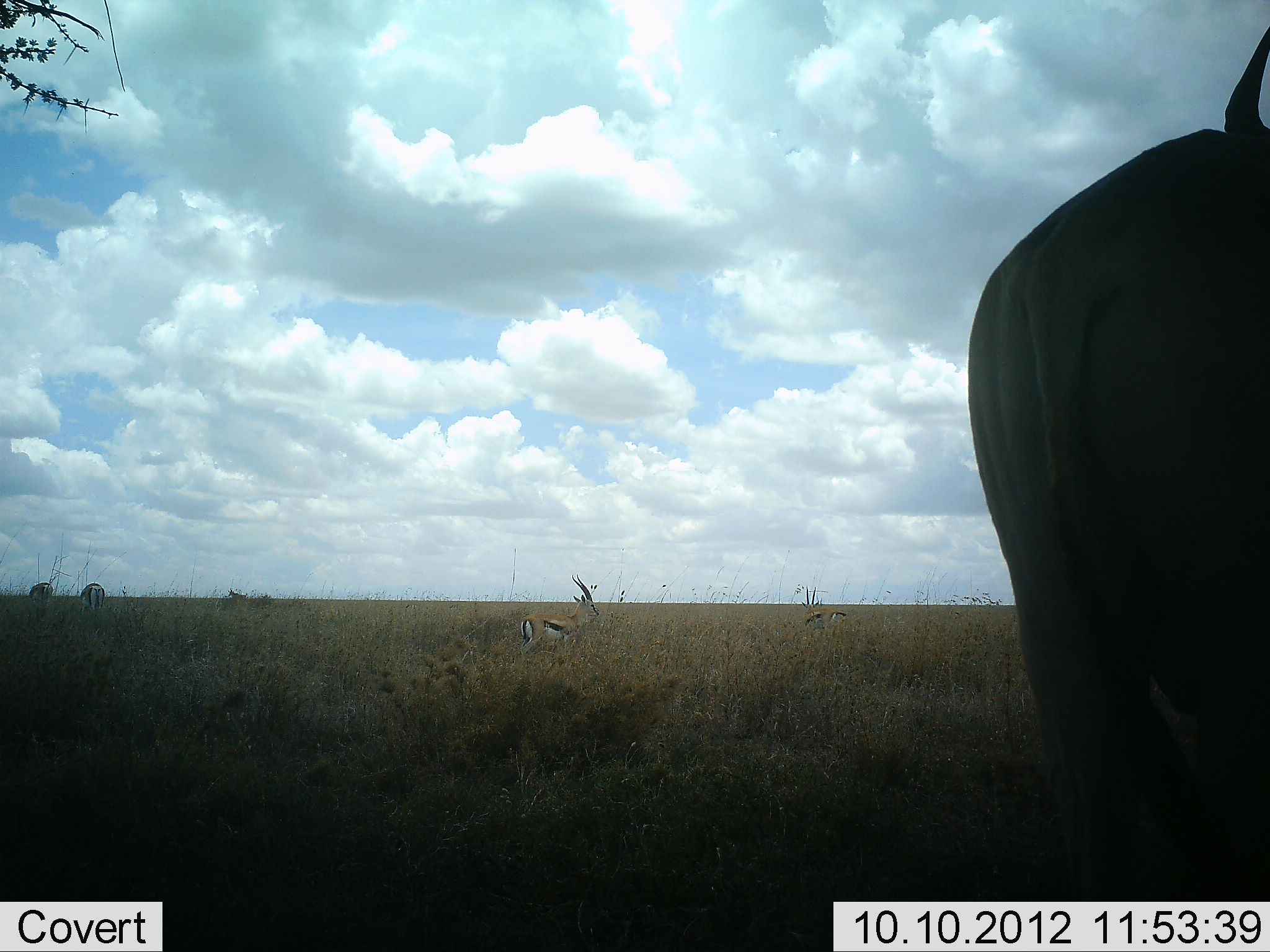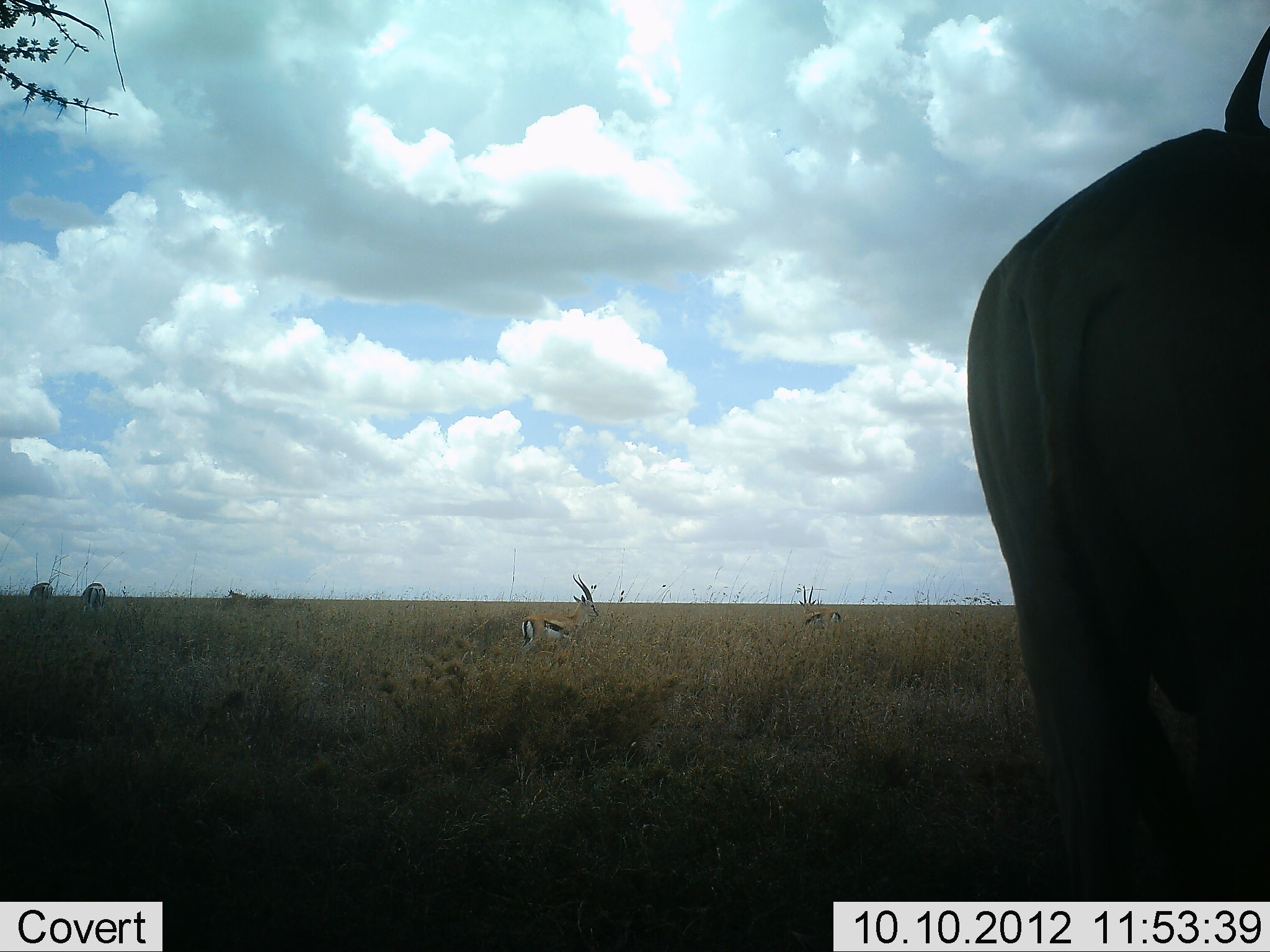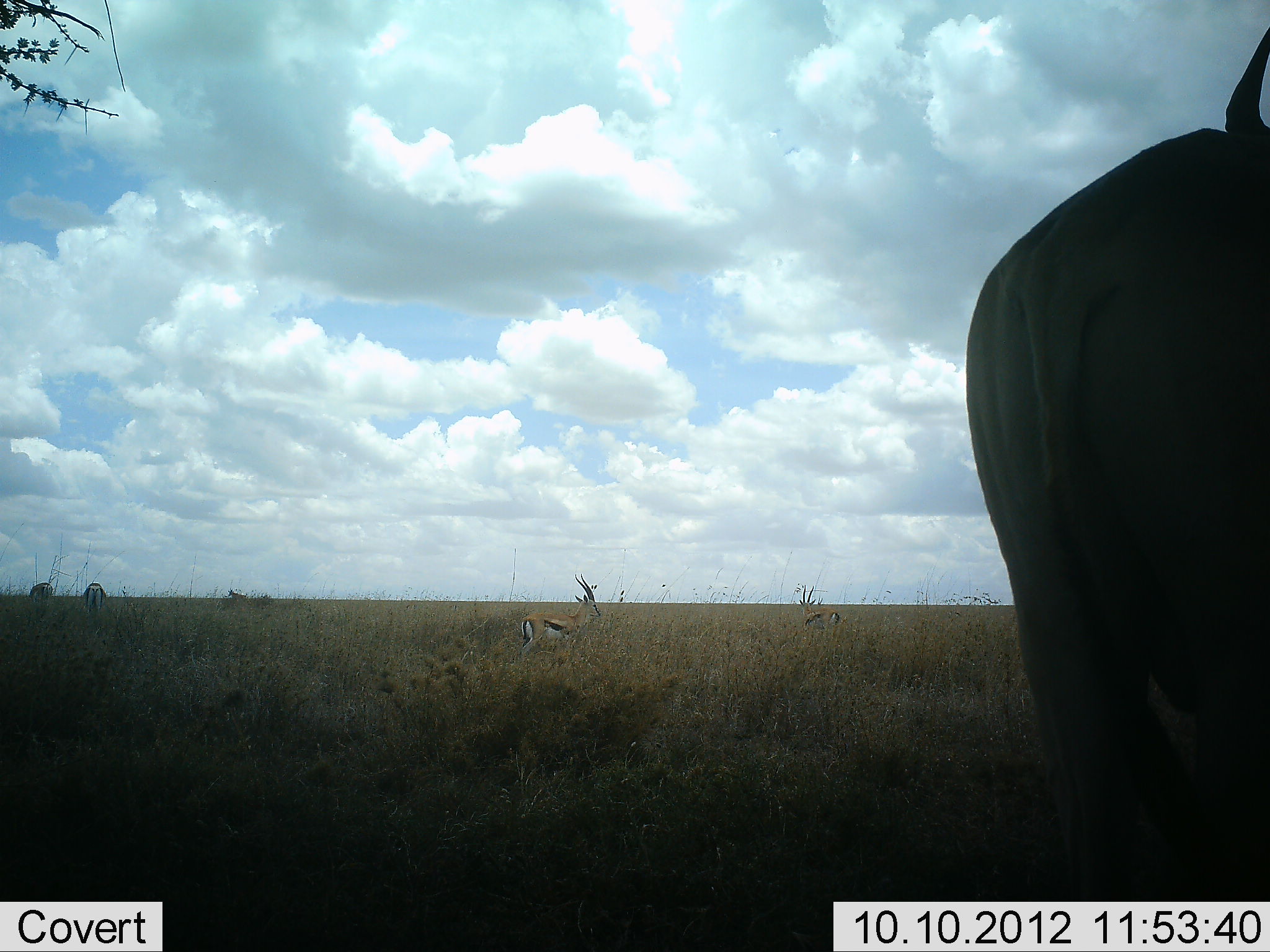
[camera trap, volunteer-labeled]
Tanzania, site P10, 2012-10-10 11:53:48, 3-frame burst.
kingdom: Animalia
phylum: Chordata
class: Mammalia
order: Artiodactyla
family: Bovidae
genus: Eudorcas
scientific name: Eudorcas thomsonii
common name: thomson's gazelle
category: gazellethomsons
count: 4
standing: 95%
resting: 0%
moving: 10%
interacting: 0%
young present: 0%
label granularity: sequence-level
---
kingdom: Animalia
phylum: Chordata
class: Mammalia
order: Artiodactyla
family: Bovidae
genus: Connochaetes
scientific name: Connochaetes taurinus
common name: blue wildebeest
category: wildebeest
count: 1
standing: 88%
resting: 12%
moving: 0%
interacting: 0%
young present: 0%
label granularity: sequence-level